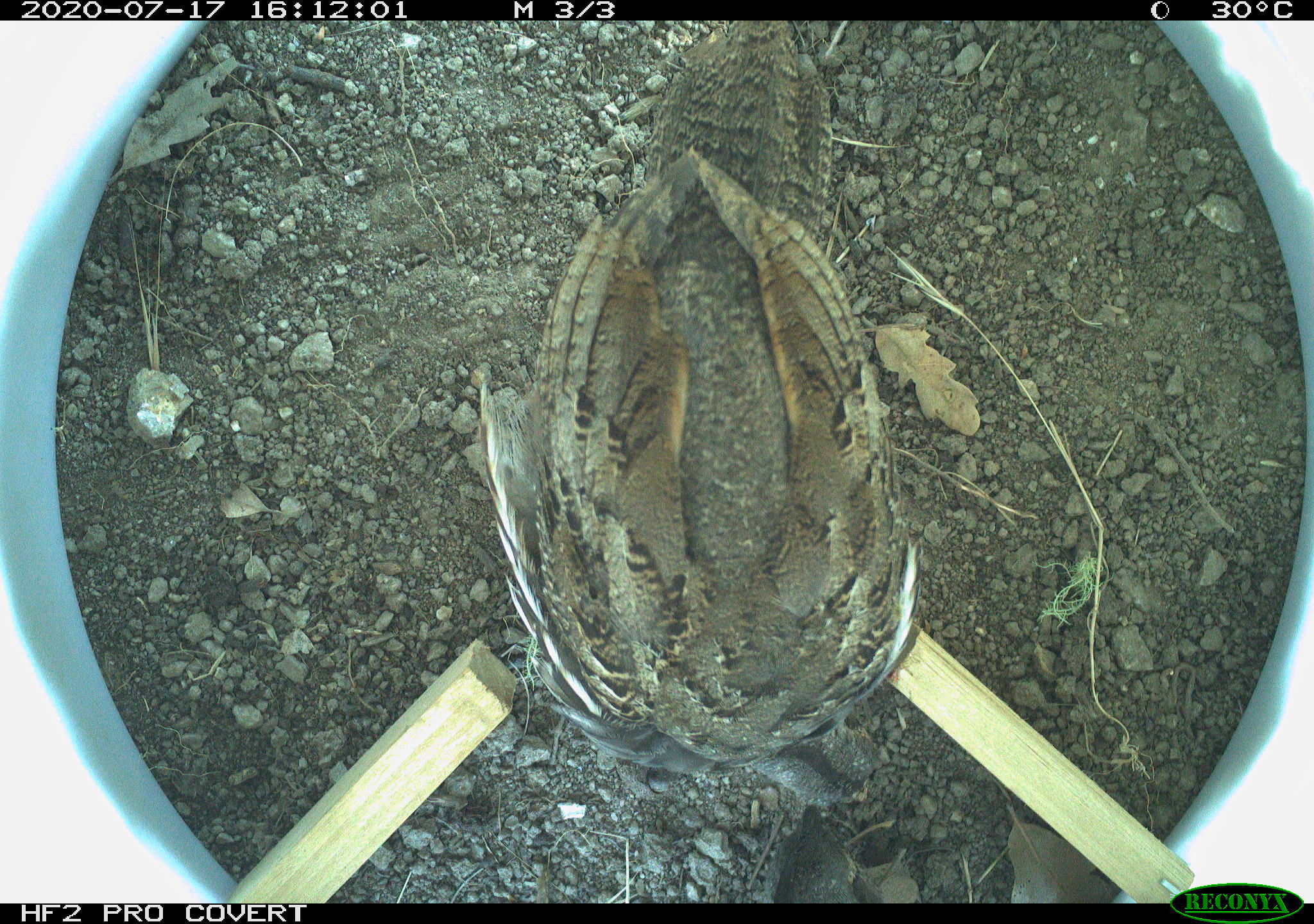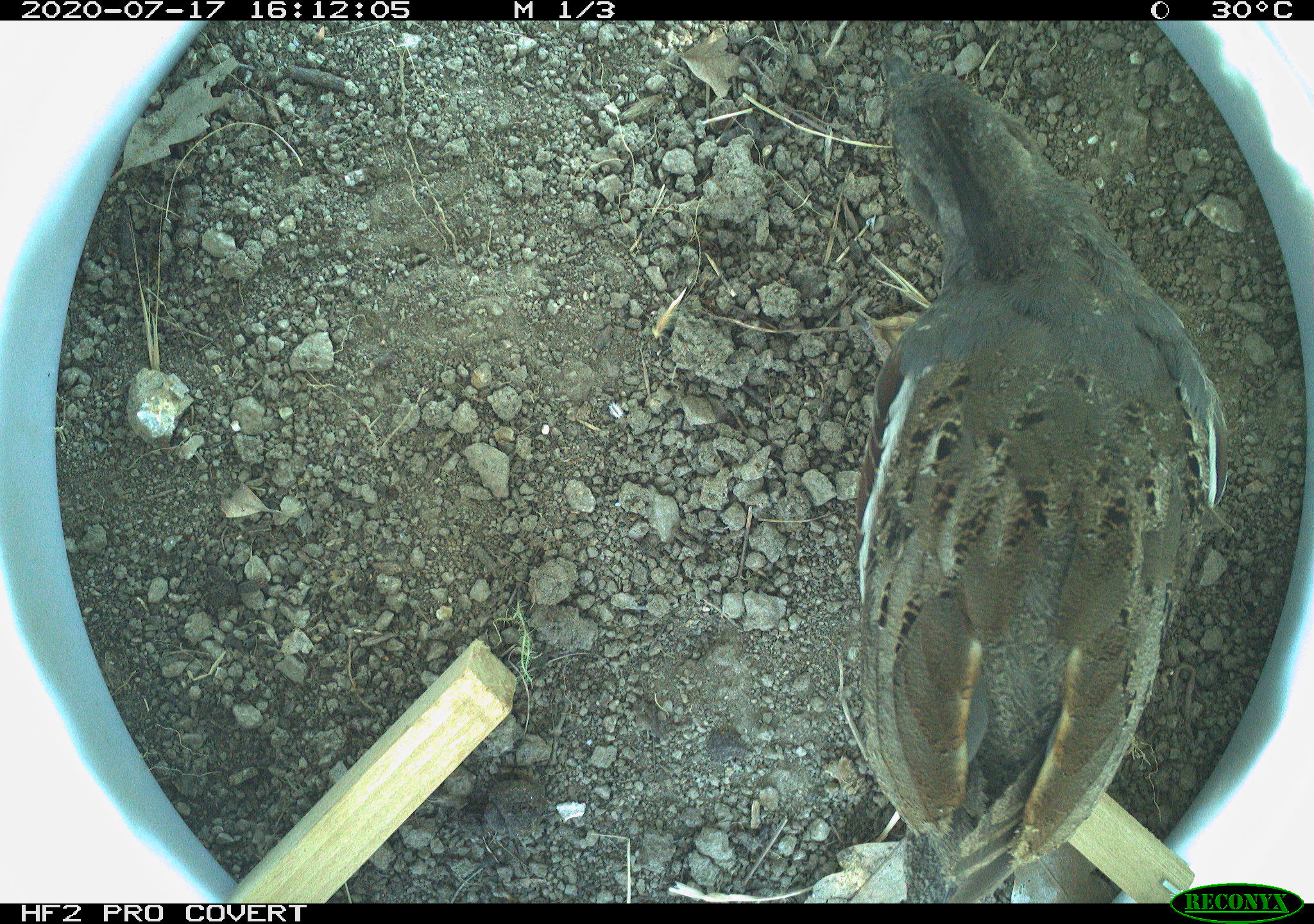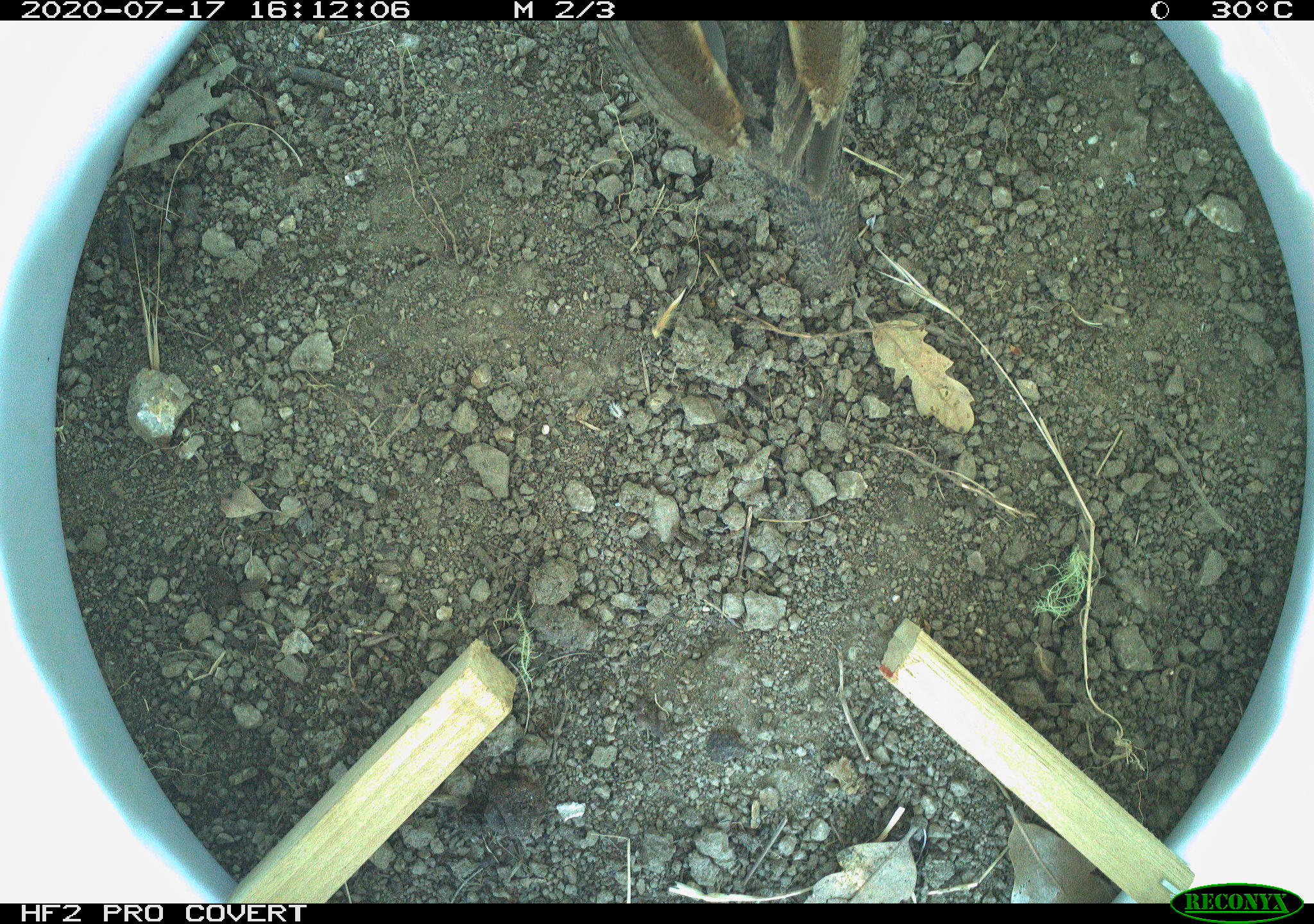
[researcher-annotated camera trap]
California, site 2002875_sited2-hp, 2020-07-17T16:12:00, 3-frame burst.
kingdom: Animalia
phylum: Chordata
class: Aves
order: Galliformes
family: Phasianidae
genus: Ophrysia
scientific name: Ophrysia superciliosa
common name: mountain quail